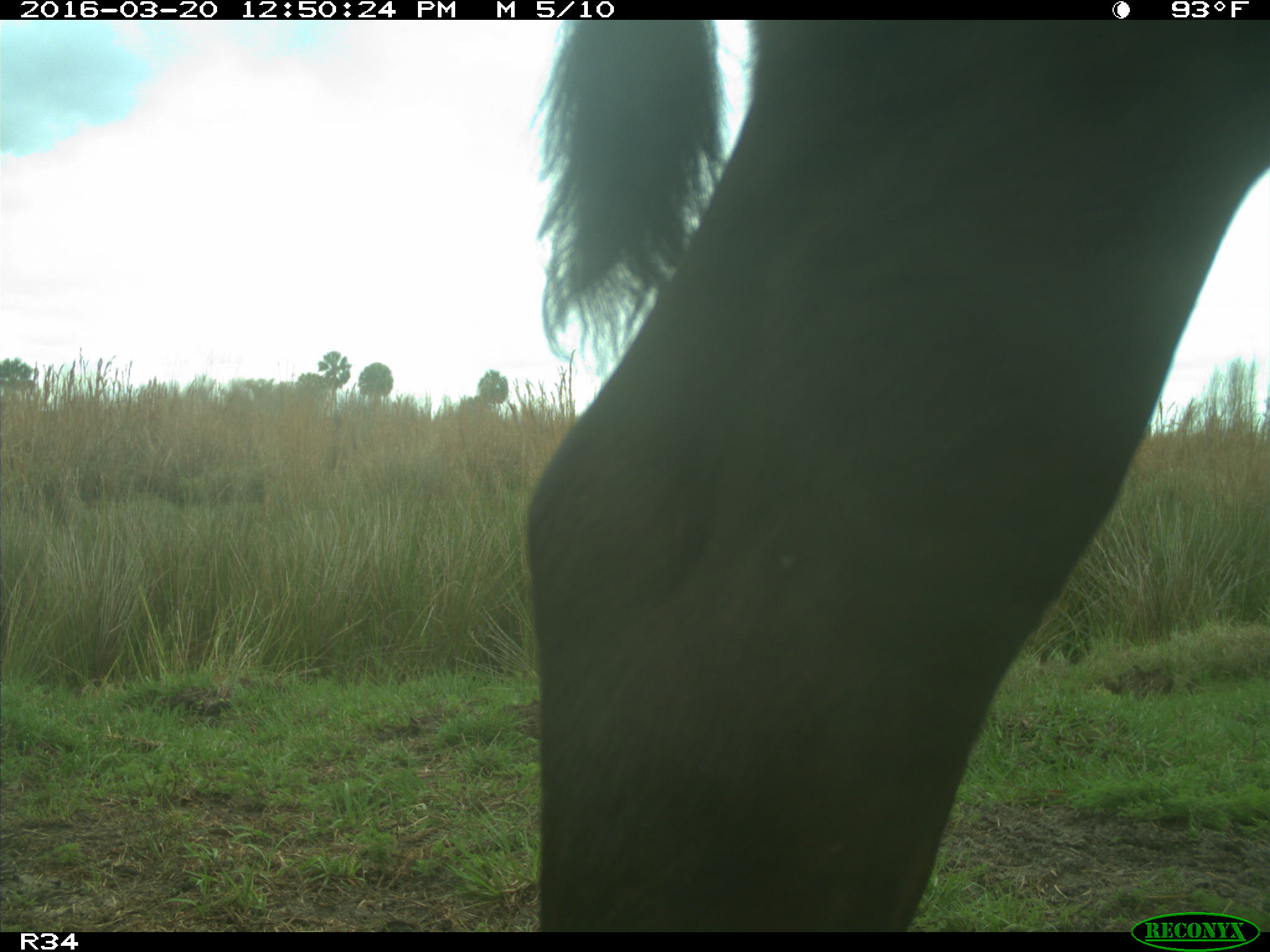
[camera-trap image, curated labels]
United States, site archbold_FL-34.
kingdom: Animalia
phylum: Chordata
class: Mammalia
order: Artiodactyla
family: Bovidae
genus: Bos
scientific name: Bos taurus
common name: domestic cow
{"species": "Bos taurus (domestic cow)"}